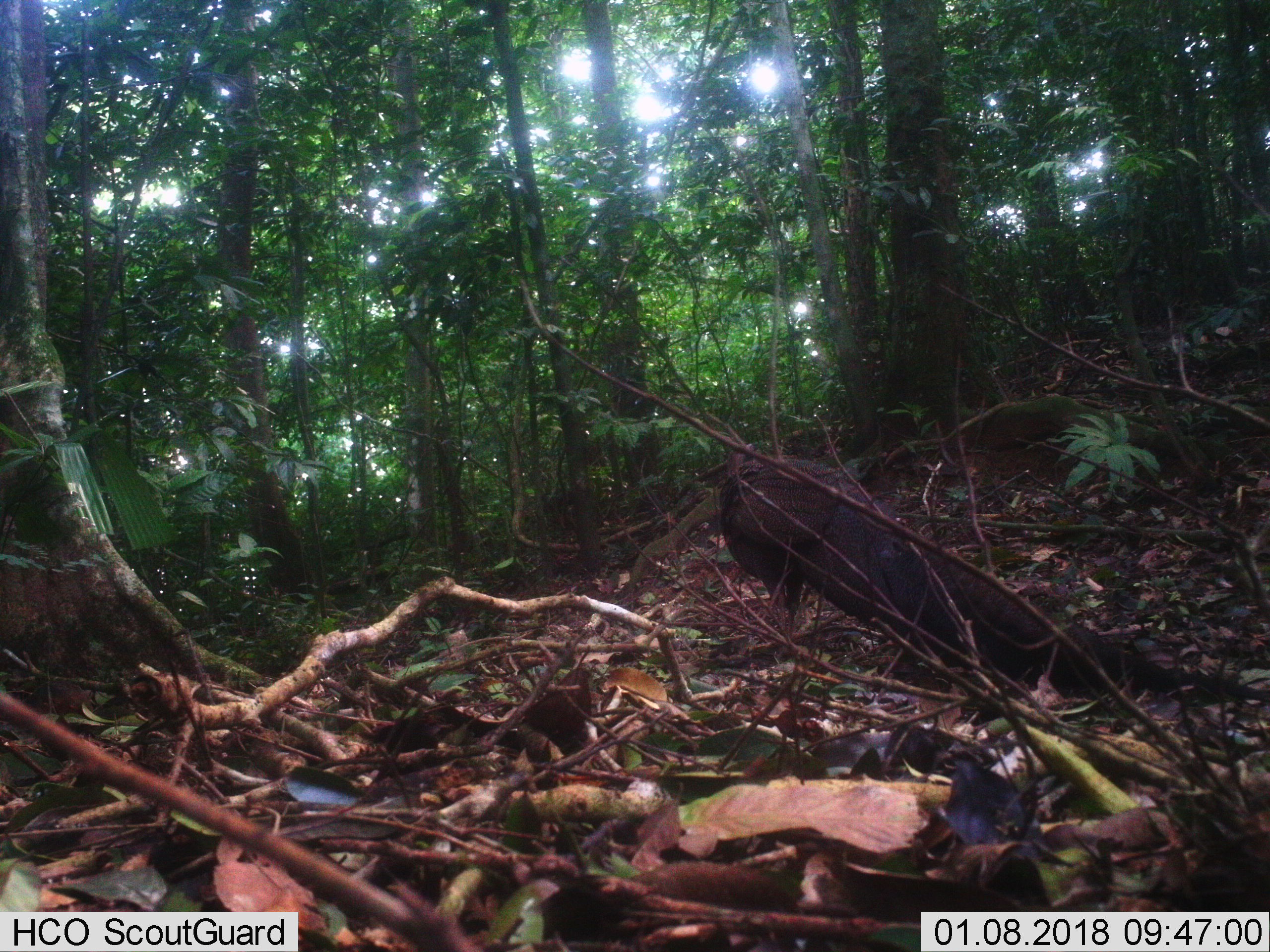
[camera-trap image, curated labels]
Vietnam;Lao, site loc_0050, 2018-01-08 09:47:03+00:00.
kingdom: Animalia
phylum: Chordata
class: Aves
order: Galliformes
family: Phasianidae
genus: Rheinardia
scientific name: Rheinardia ocellata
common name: crested argus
Crested argus (Rheinardia ocellata). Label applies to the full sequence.